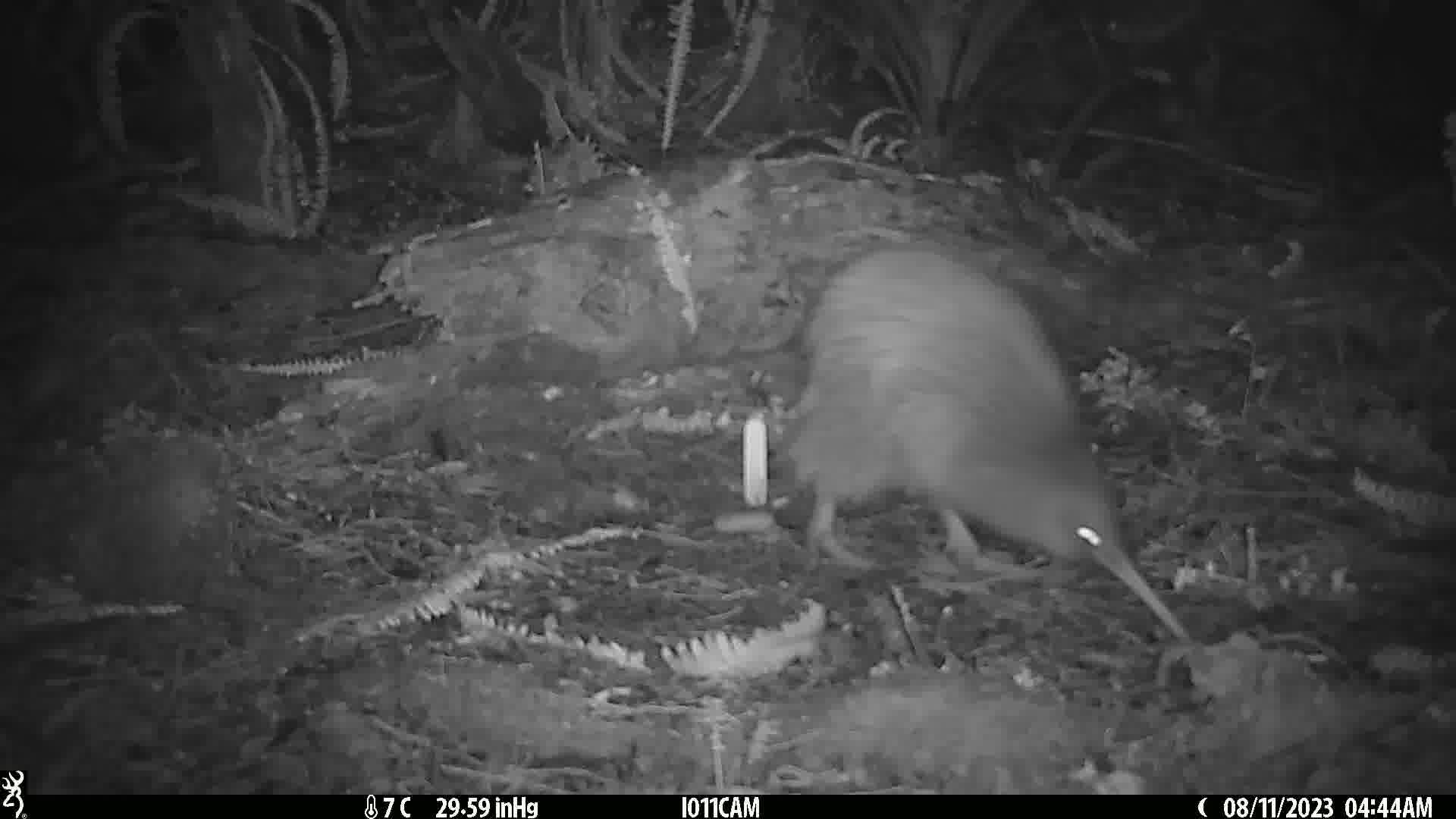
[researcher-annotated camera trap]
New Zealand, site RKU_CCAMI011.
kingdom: Animalia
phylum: Chordata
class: Aves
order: Apterygiformes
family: Apterygidae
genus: Apteryx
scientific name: Apteryx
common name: kiwi